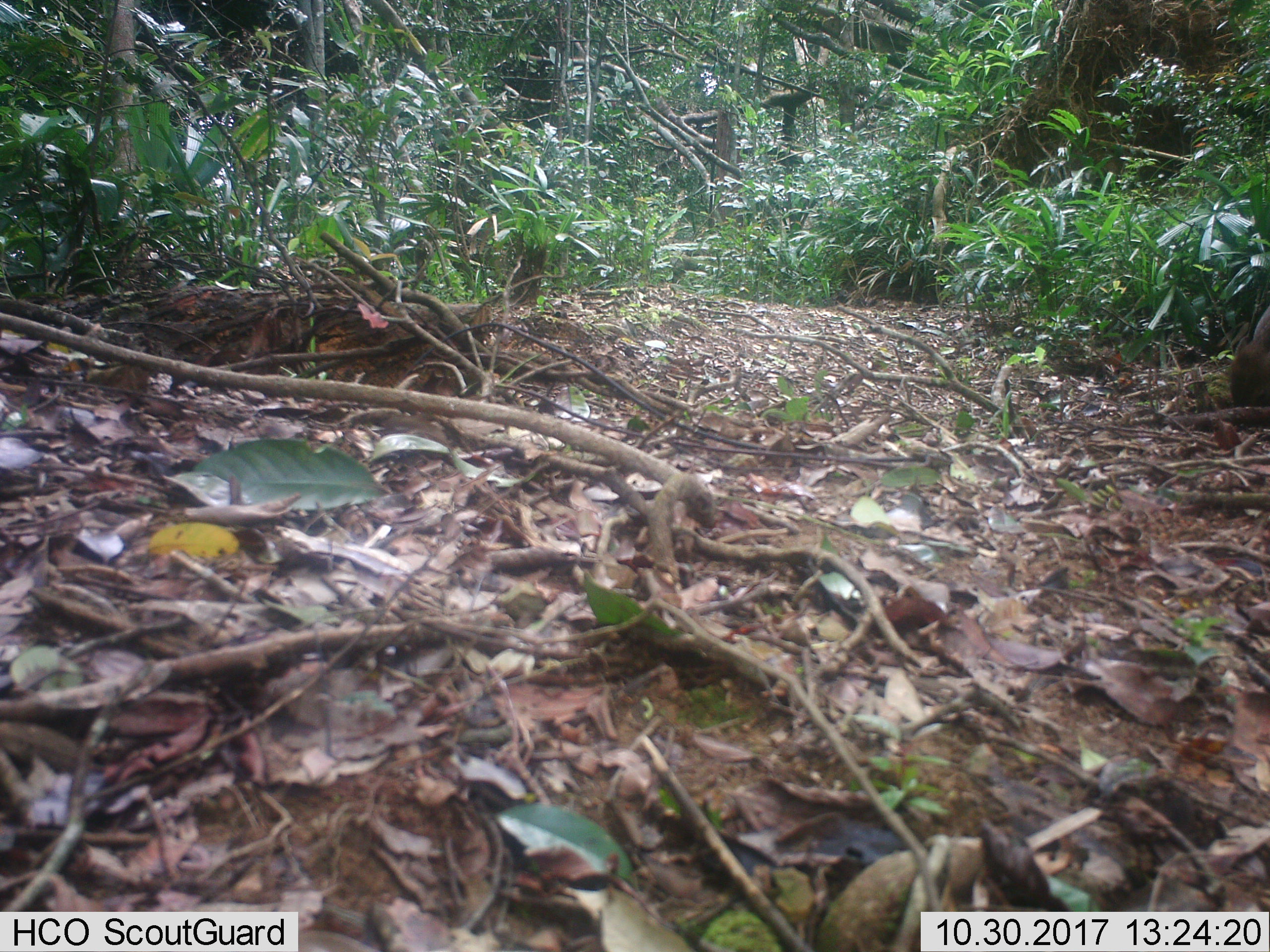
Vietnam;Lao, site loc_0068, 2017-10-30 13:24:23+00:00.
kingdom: Animalia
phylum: Chordata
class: Mammalia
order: Artiodactyla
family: Suidae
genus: Sus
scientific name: Sus scrofa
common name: eurasian wild pig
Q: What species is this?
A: Eurasian wild pig (Sus scrofa).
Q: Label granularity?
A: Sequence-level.